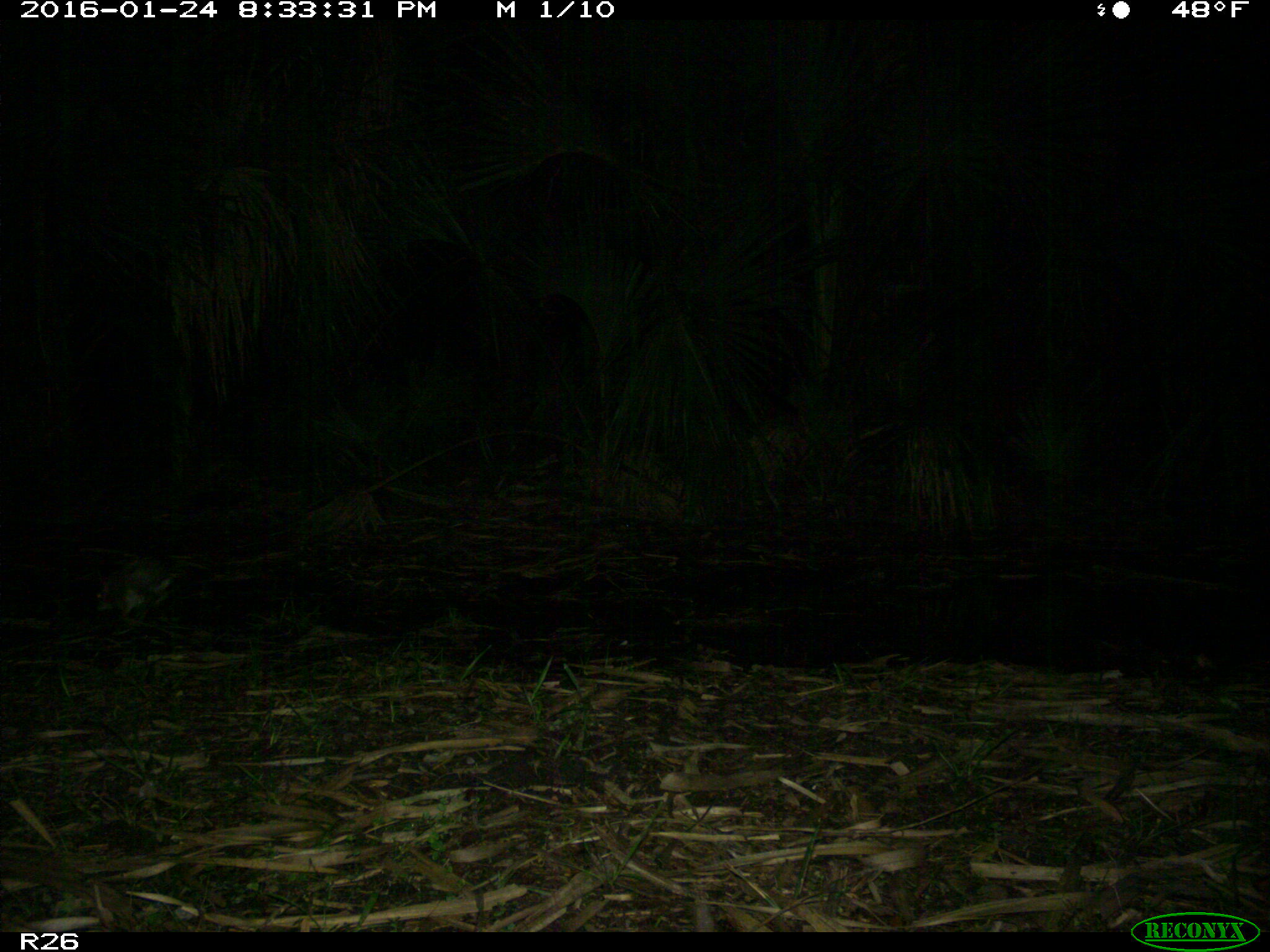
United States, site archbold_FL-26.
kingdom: Animalia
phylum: Chordata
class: Mammalia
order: Carnivora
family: Procyonidae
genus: Procyon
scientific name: Procyon lotor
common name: common raccoon